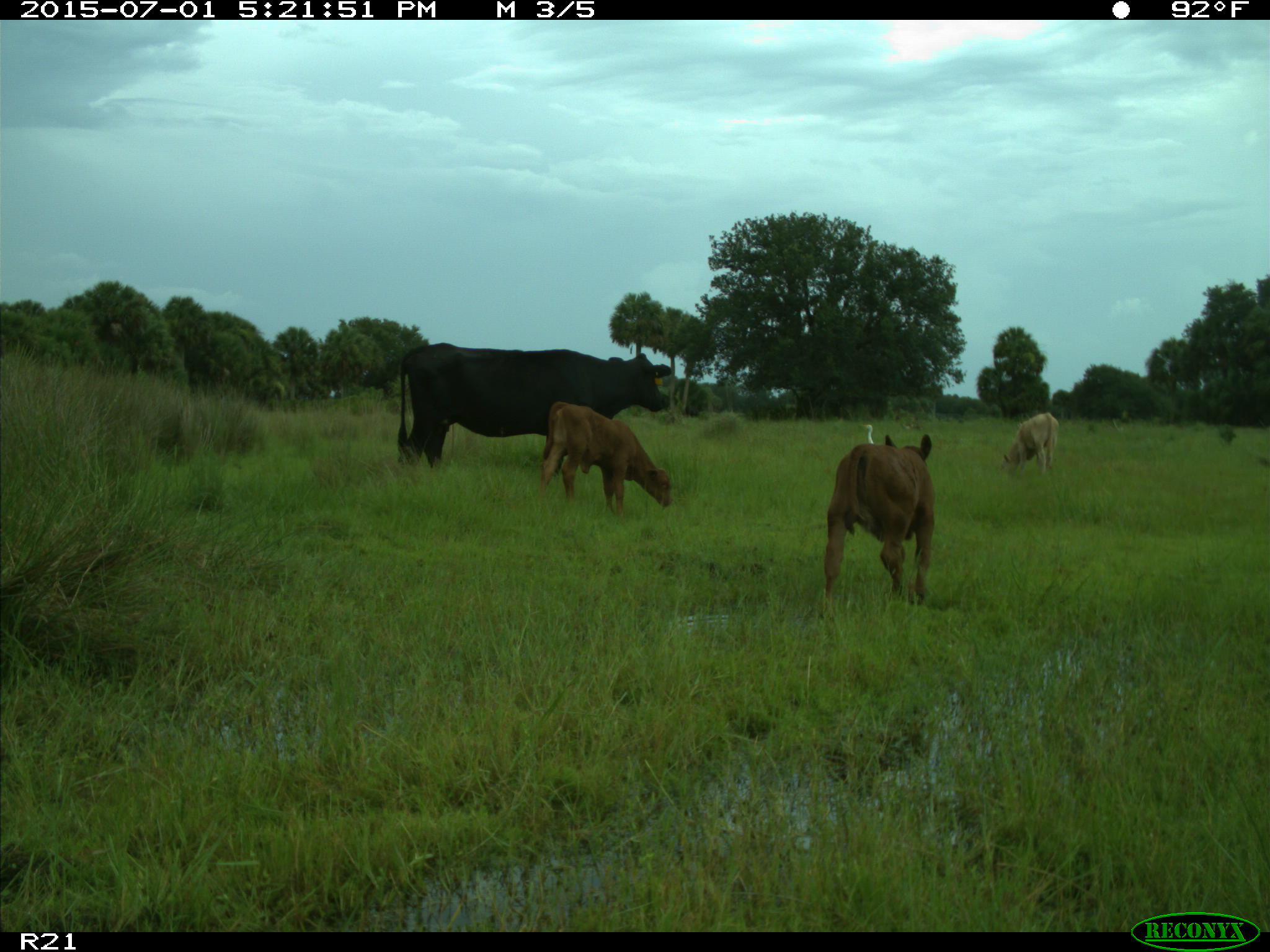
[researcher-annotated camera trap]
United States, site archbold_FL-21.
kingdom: Animalia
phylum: Chordata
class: Mammalia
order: Artiodactyla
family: Bovidae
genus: Bos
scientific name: Bos taurus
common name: domestic cow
Bos taurus (domestic cow).